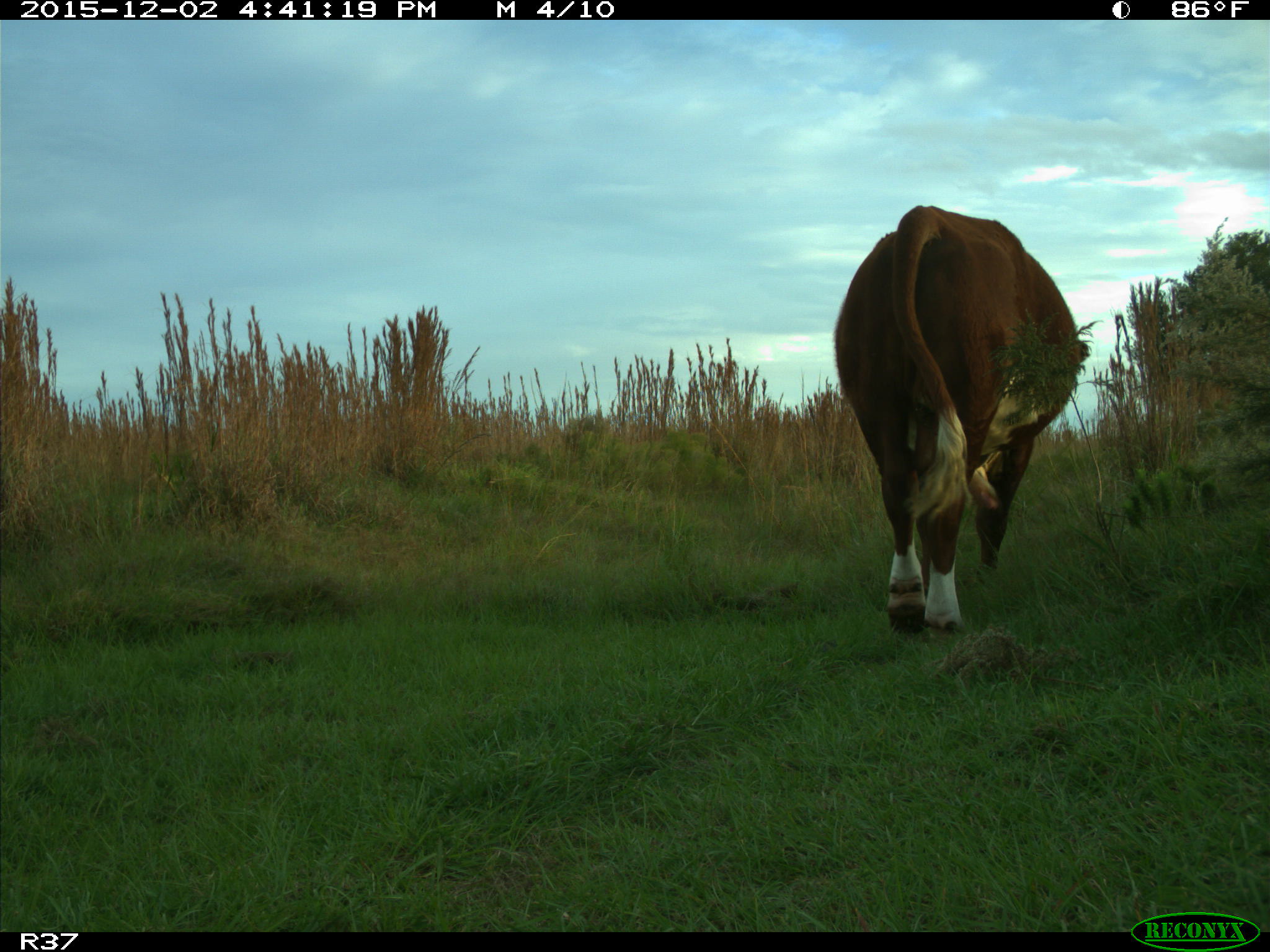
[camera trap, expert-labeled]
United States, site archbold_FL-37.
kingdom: Animalia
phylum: Chordata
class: Mammalia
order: Artiodactyla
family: Bovidae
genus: Bos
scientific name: Bos taurus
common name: domestic cow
Bos taurus (domestic cow).